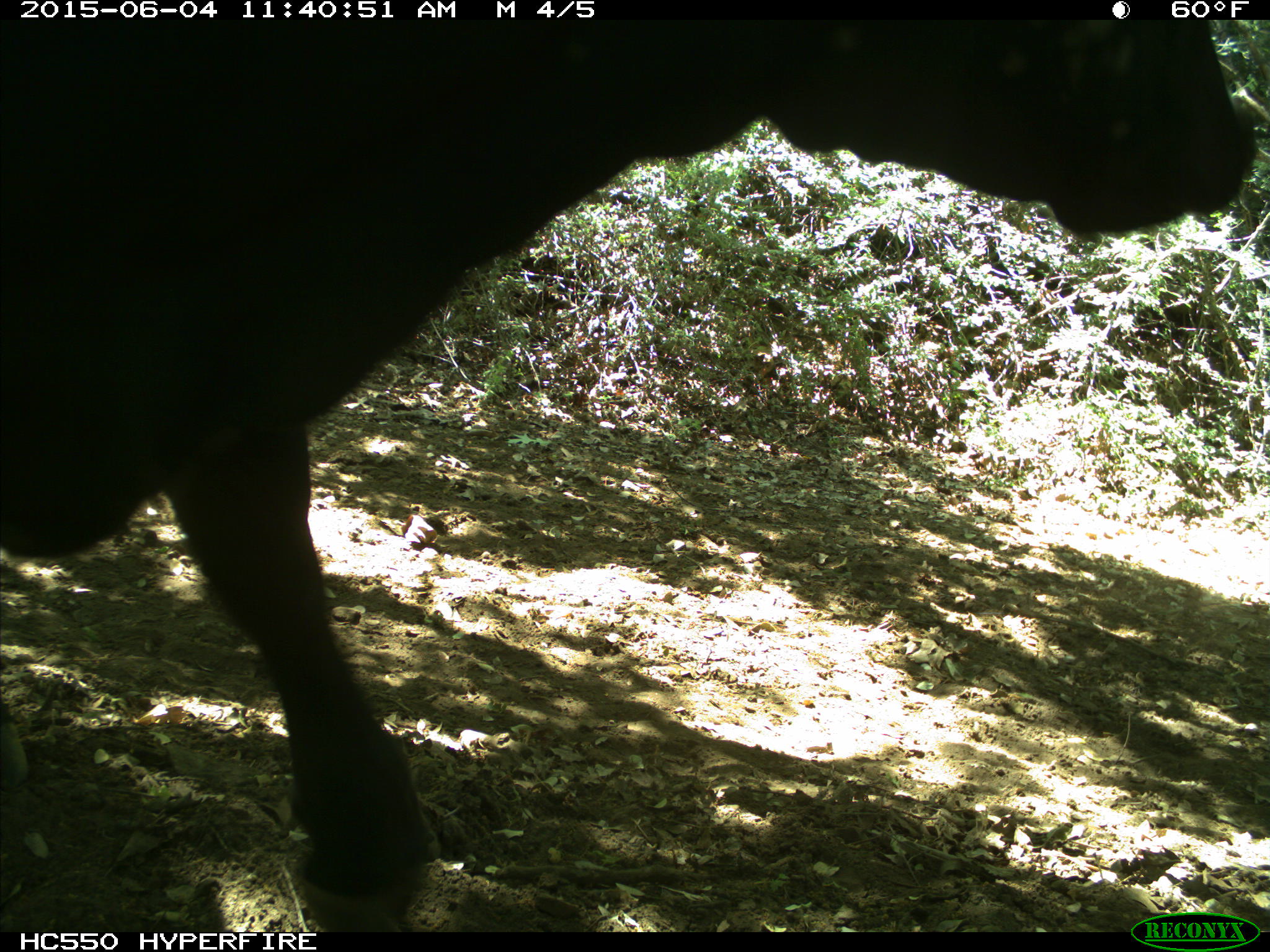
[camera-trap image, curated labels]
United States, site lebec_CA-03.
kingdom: Animalia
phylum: Chordata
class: Mammalia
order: Artiodactyla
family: Bovidae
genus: Bos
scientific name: Bos taurus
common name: domestic cow